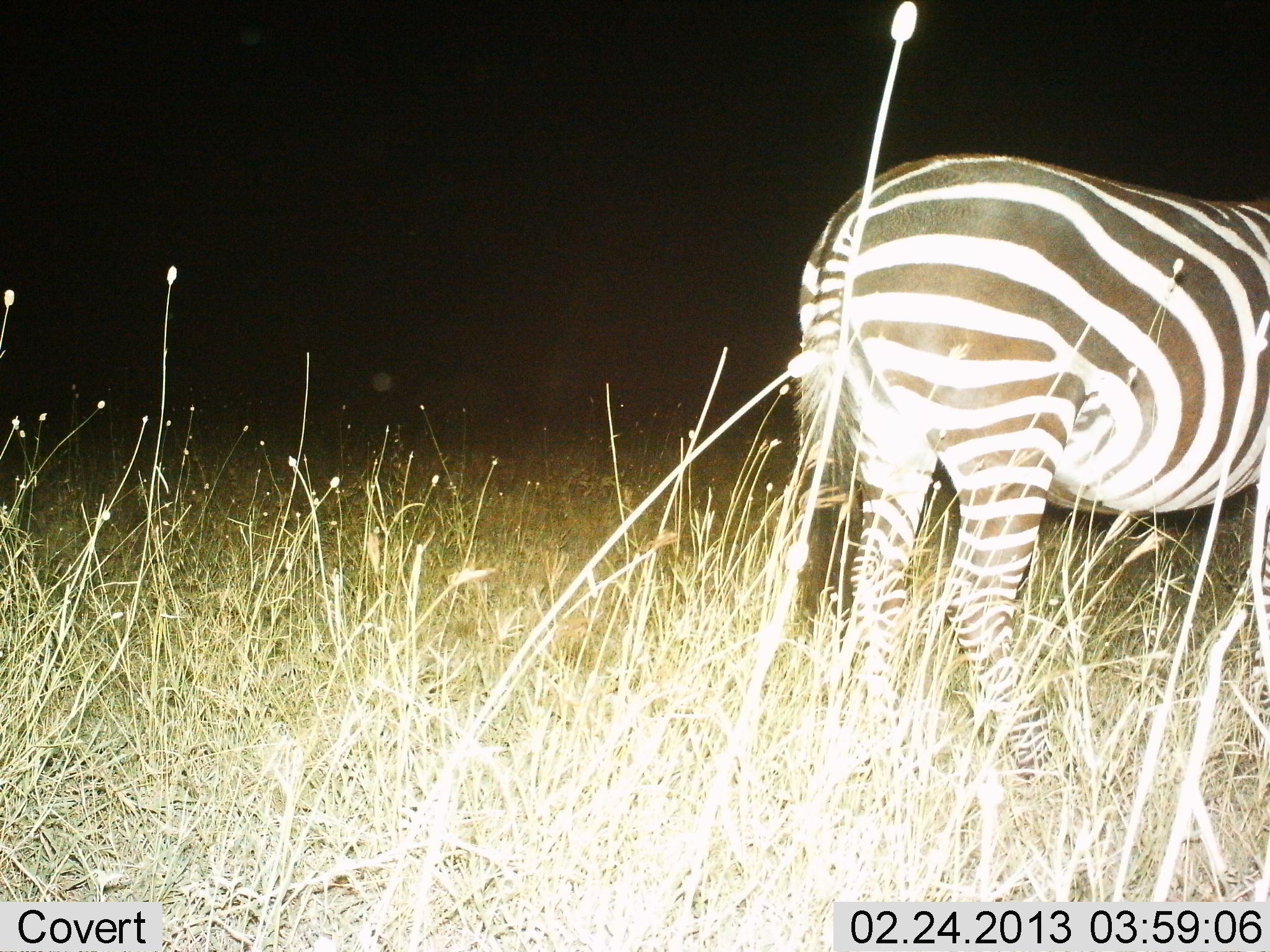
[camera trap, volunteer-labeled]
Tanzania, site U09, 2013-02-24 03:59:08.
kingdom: Animalia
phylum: Chordata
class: Mammalia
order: Perissodactyla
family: Equidae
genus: Equus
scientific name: Equus quagga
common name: plains zebra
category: zebra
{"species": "zebra (plains zebra) (Equus quagga)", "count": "1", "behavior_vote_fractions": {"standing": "97%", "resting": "0%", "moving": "0%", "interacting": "0%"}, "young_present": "0%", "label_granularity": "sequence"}